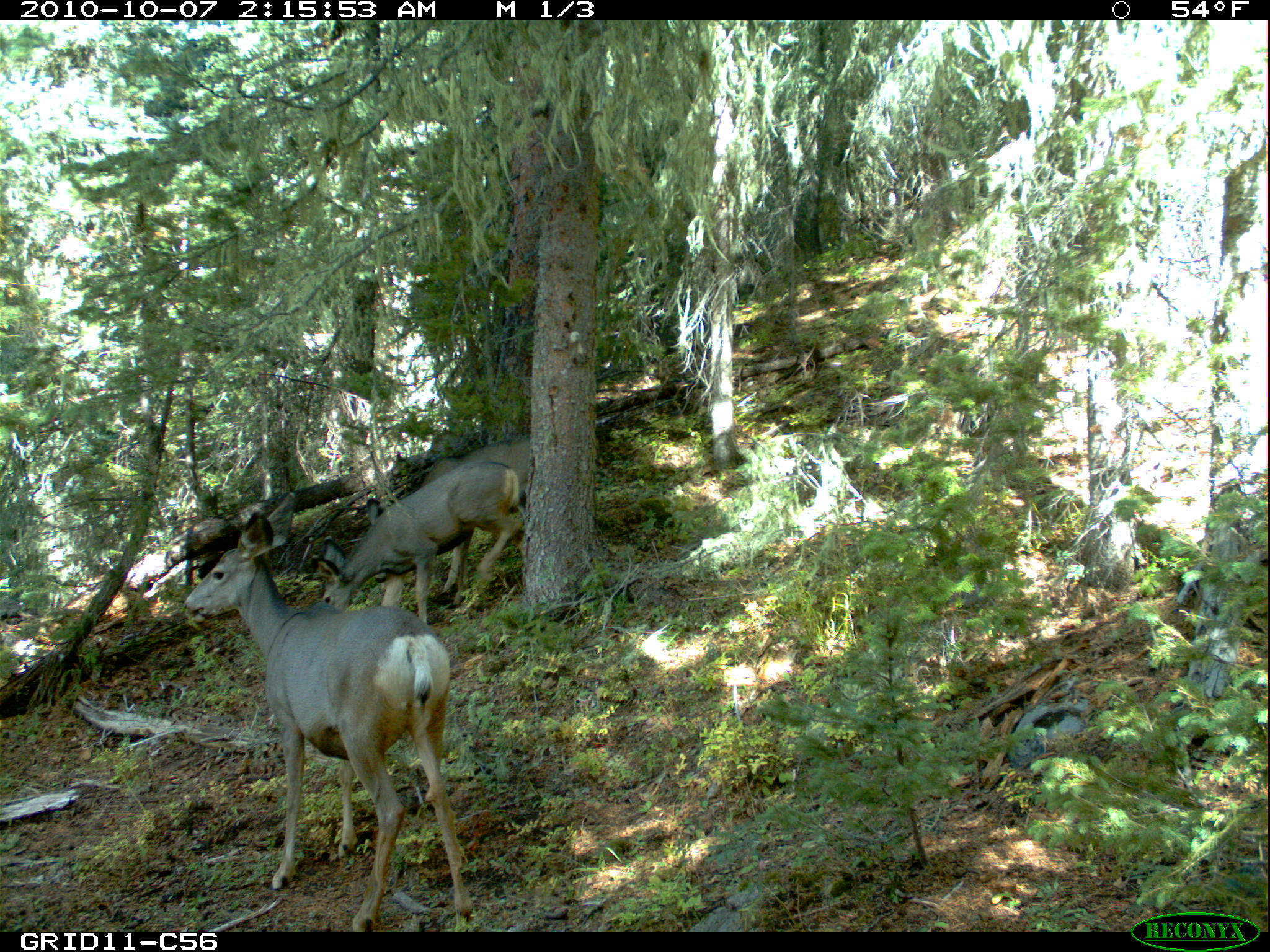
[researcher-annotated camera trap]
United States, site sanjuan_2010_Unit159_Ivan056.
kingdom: Animalia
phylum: Chordata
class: Mammalia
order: Artiodactyla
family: Cervidae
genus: Odocoileus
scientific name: Odocoileus hemionus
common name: mule deer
Odocoileus hemionus (mule deer).